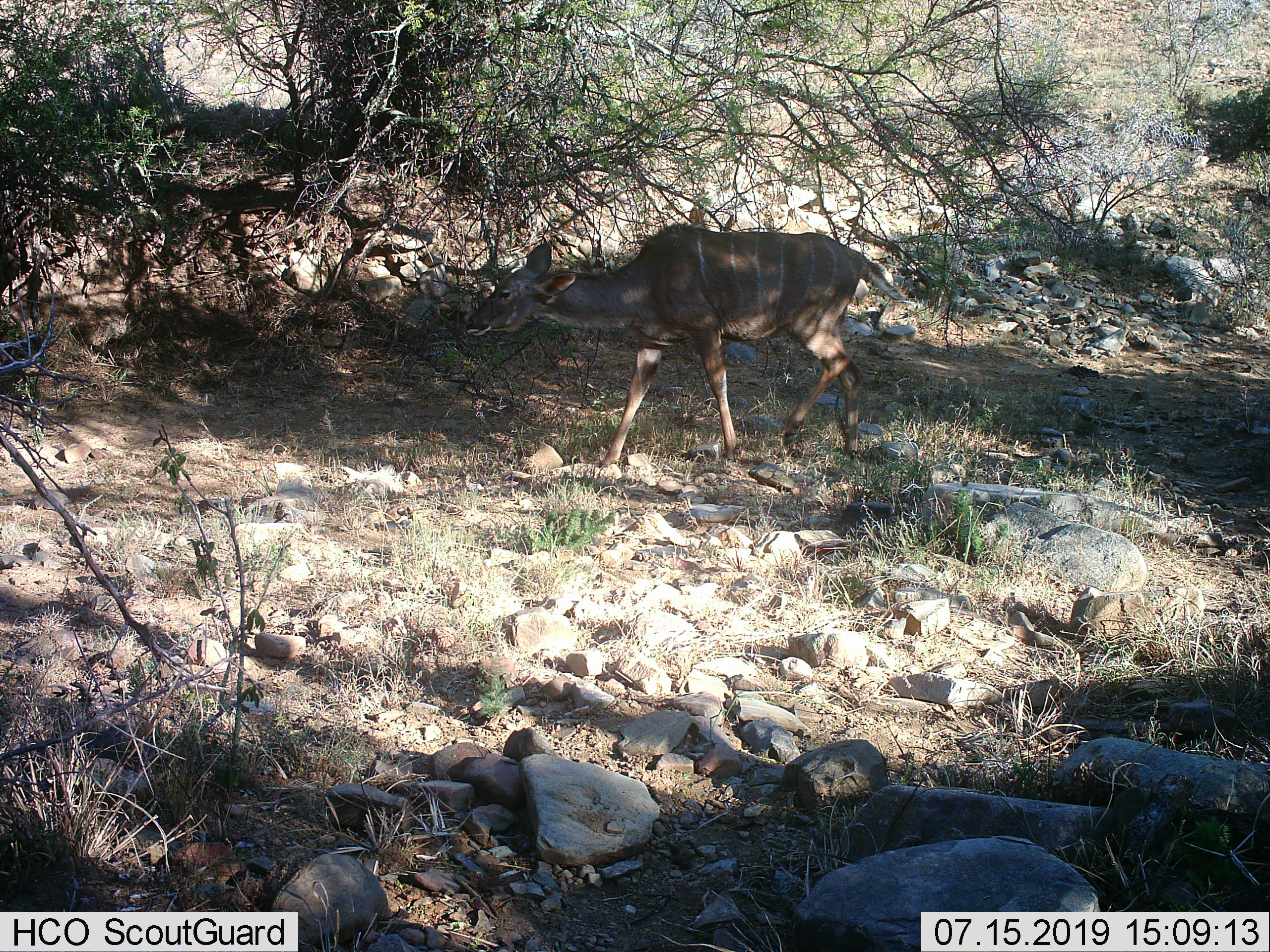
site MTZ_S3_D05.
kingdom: Animalia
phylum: Chordata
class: Mammalia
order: Artiodactyla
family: Bovidae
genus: Tragelaphus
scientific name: Tragelaphus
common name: kudu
Kudu (Tragelaphus), count 1. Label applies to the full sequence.